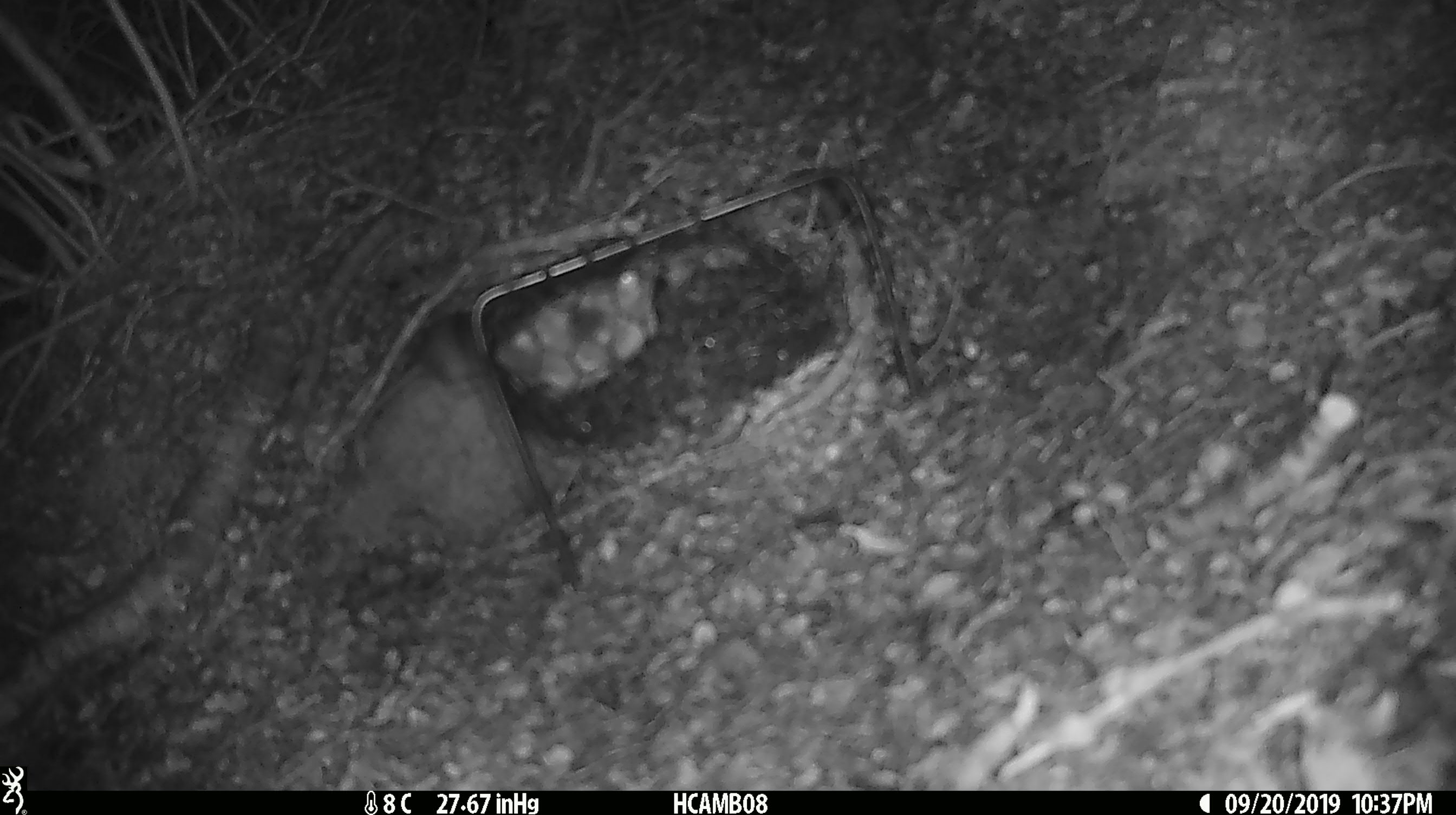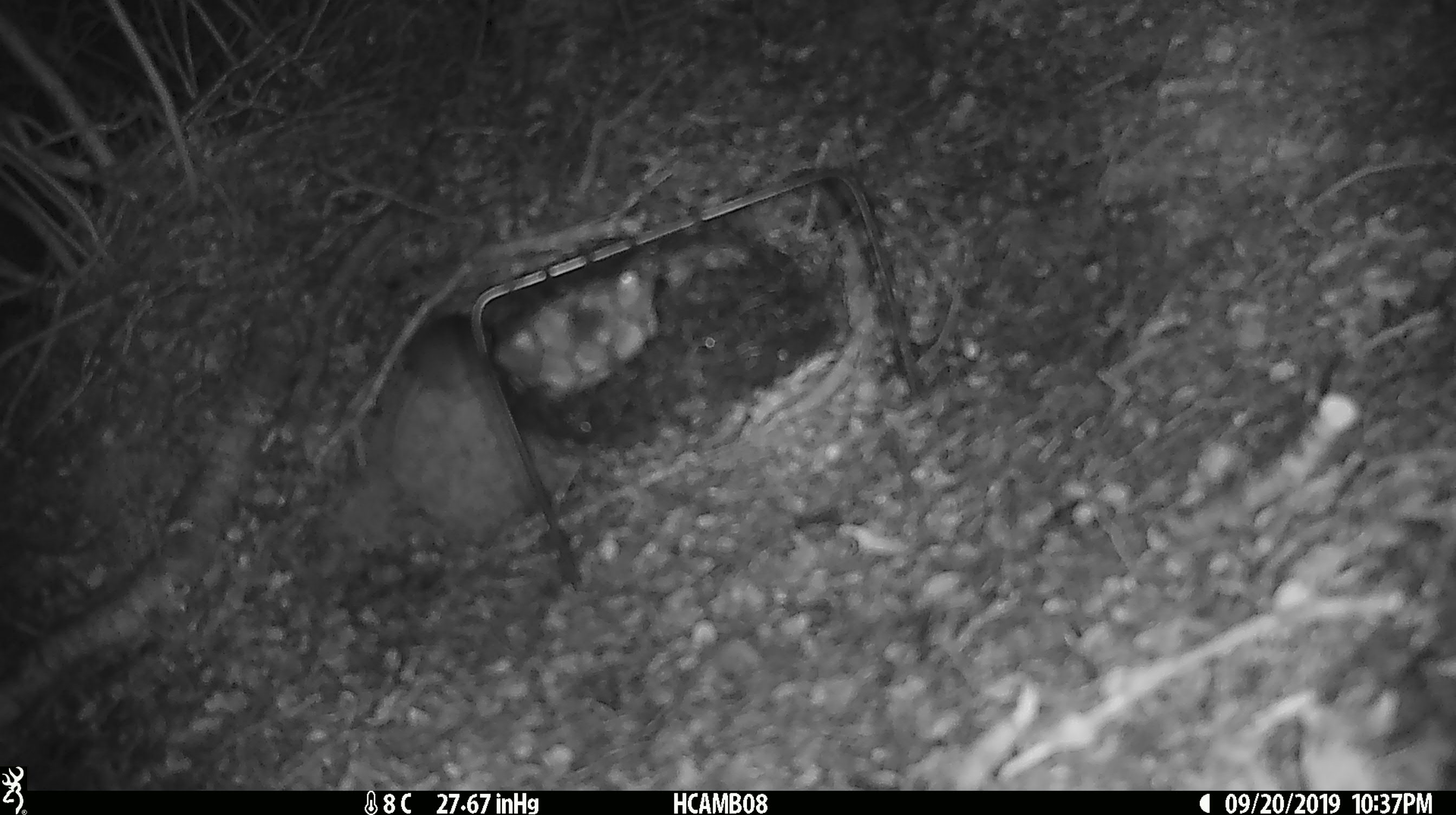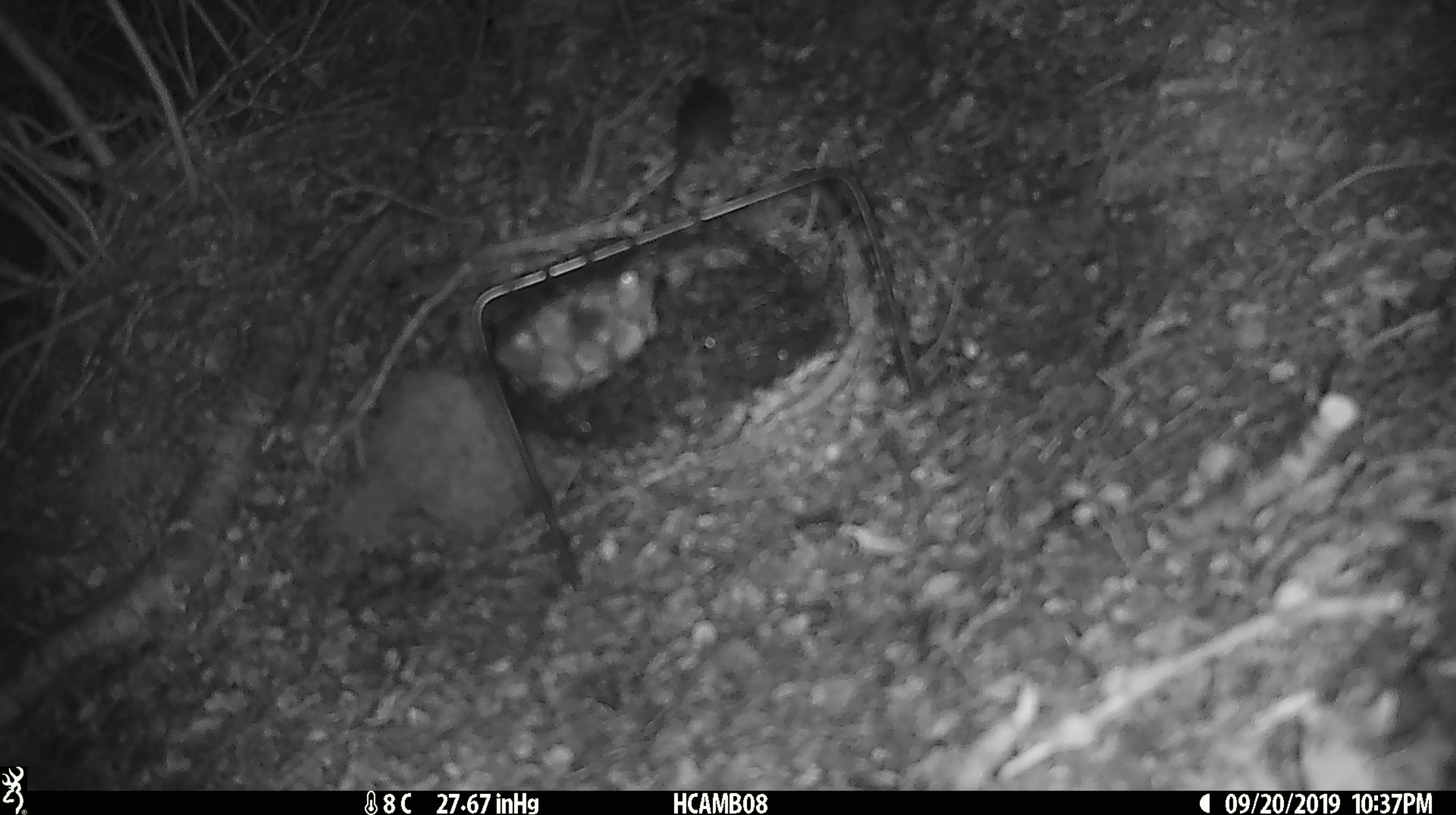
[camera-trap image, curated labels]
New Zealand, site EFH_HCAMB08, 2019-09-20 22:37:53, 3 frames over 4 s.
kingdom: Animalia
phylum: Chordata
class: Mammalia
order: Rodentia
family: Muridae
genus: Mus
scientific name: Mus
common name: mouse